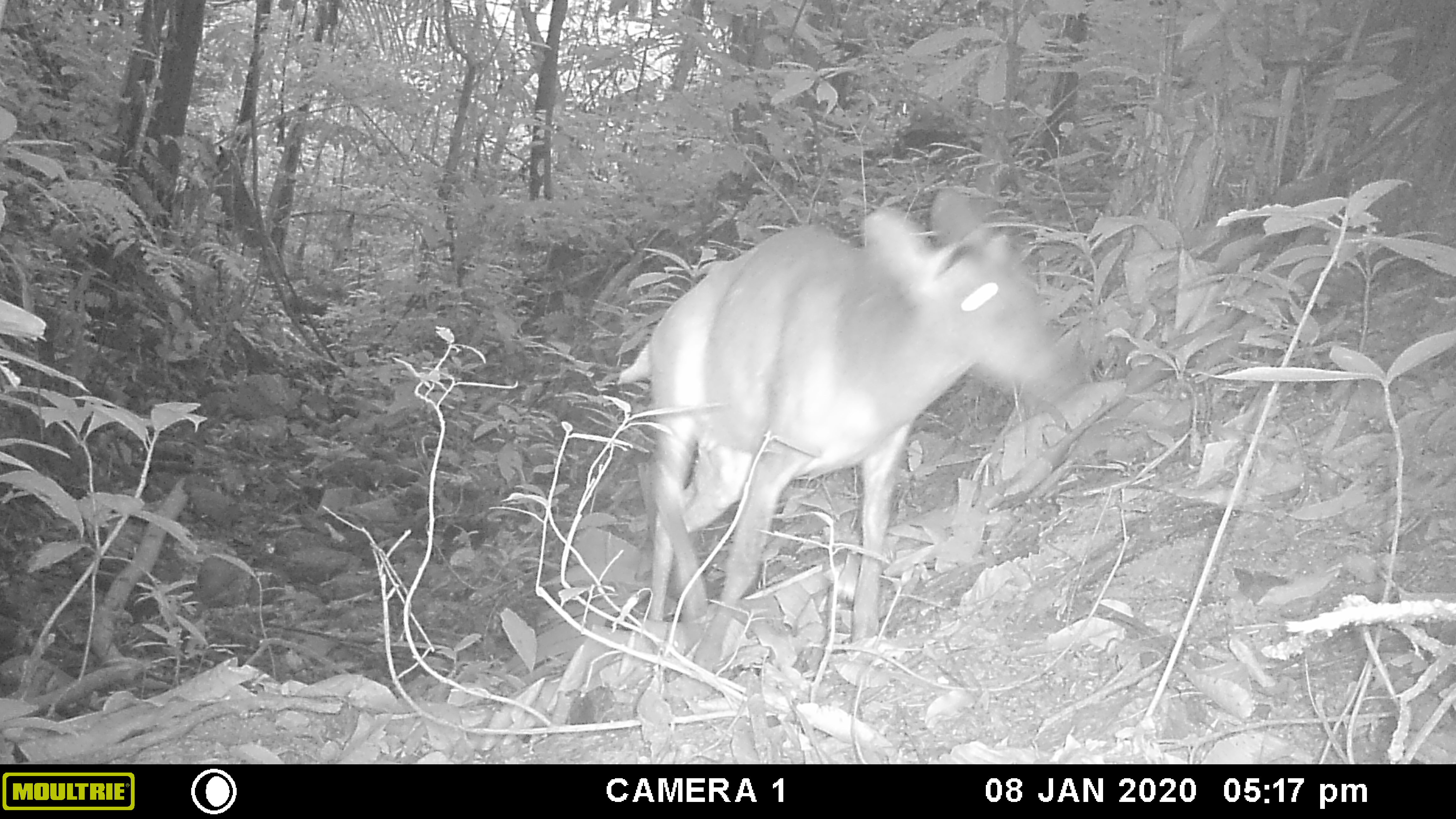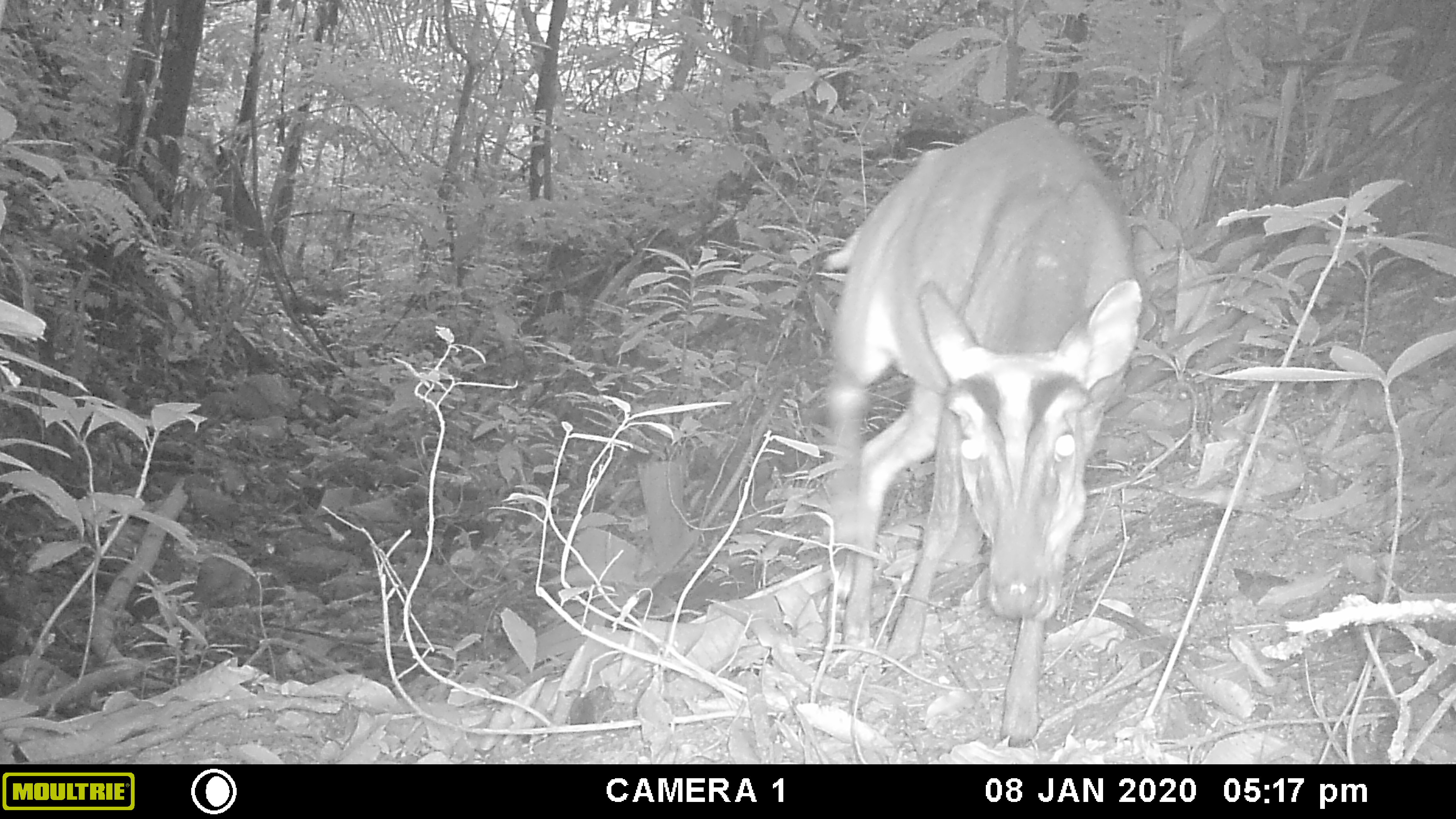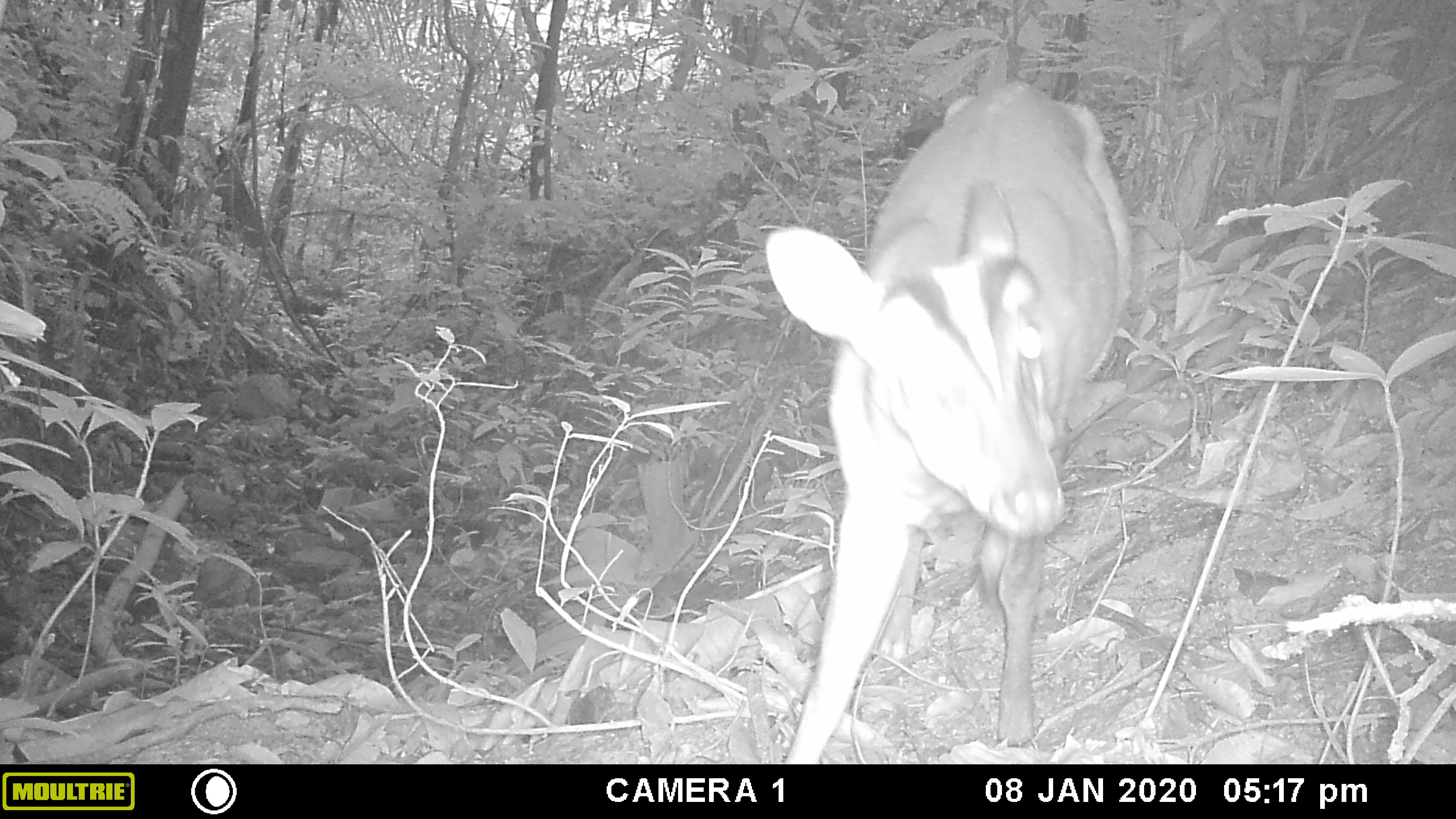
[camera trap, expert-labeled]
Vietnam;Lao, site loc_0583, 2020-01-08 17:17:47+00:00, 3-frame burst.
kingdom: Animalia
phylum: Chordata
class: Mammalia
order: Artiodactyla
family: Cervidae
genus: Muntiacus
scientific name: Muntiacus muntjak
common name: red muntjac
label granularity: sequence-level